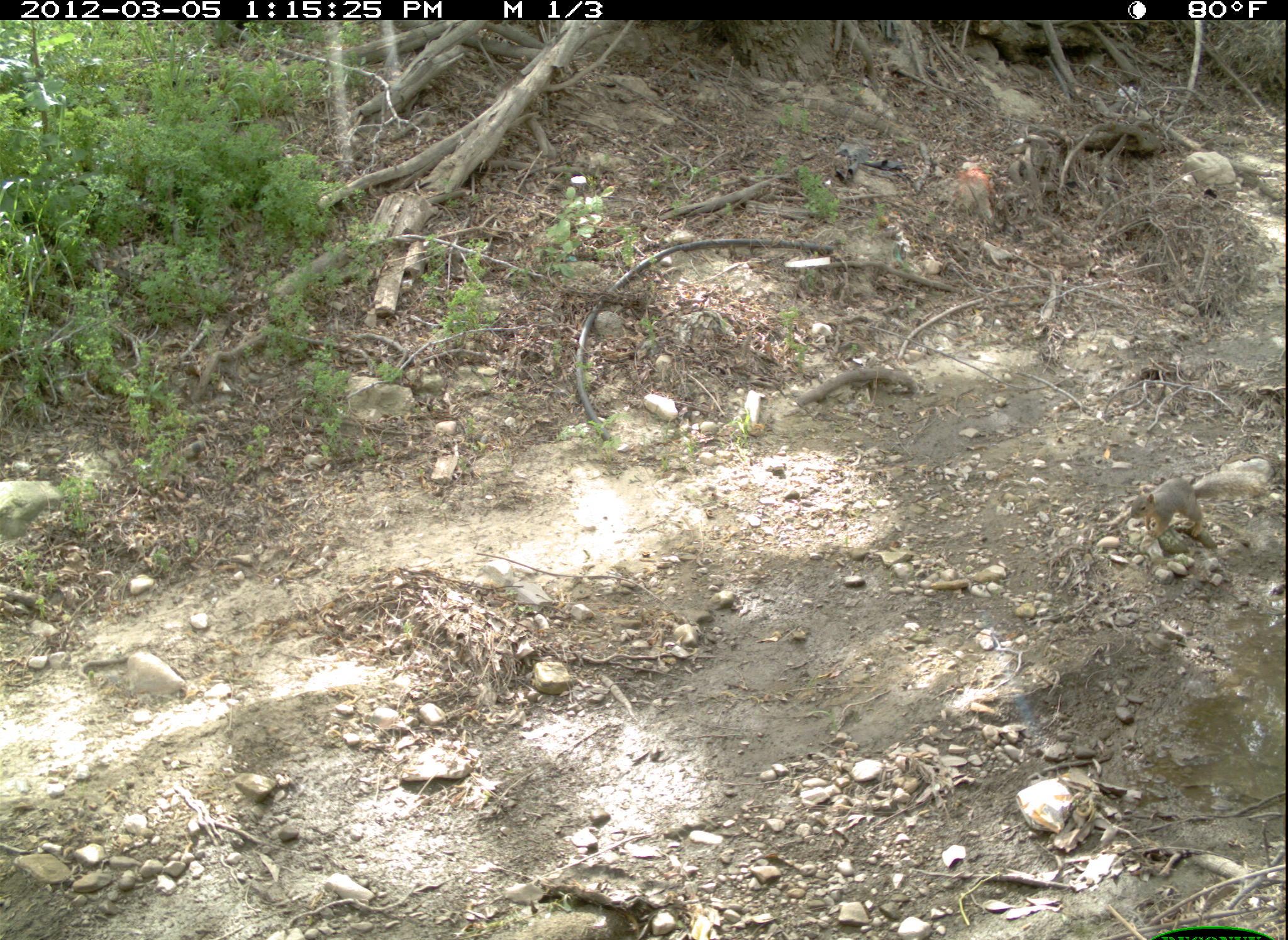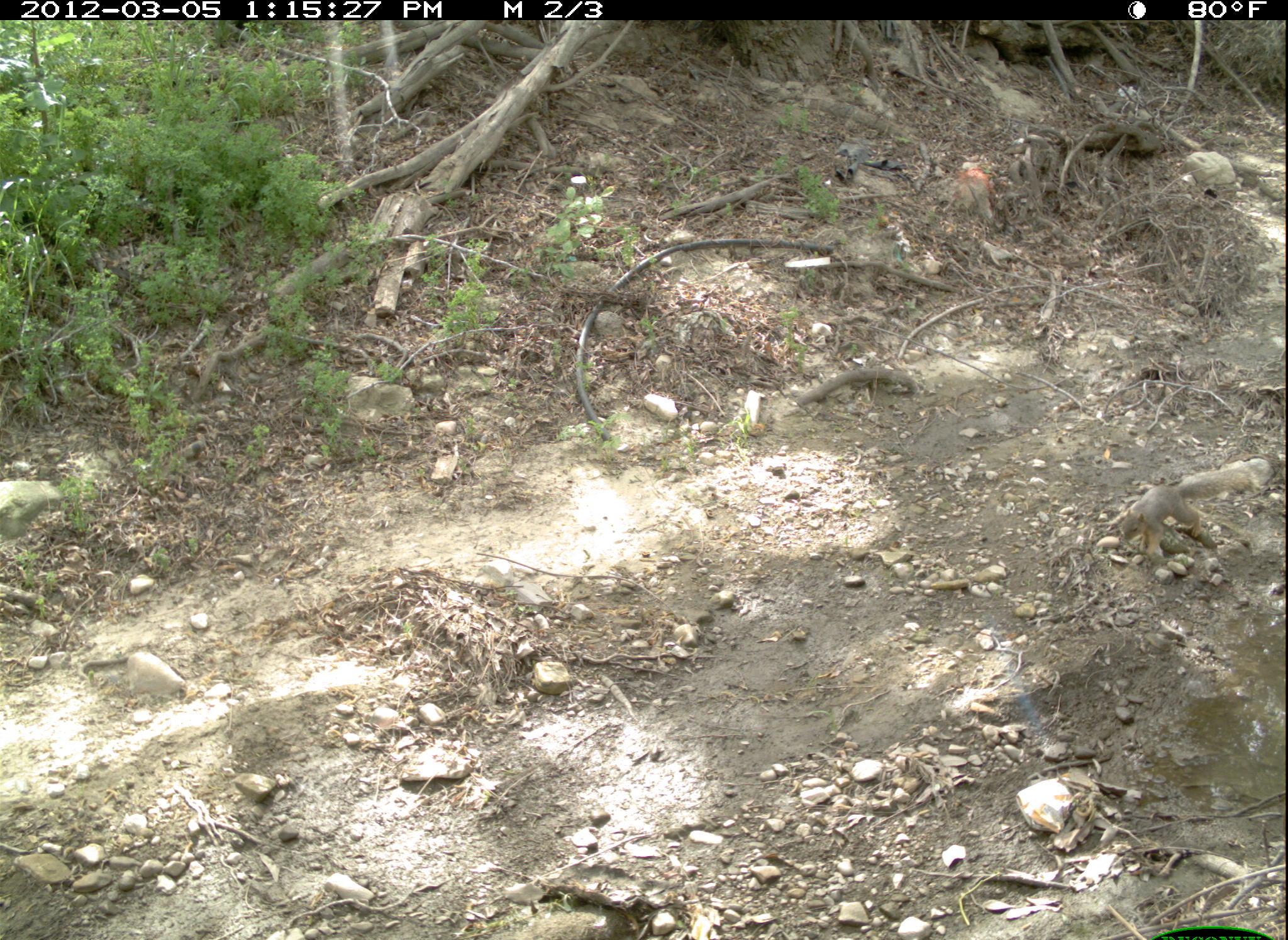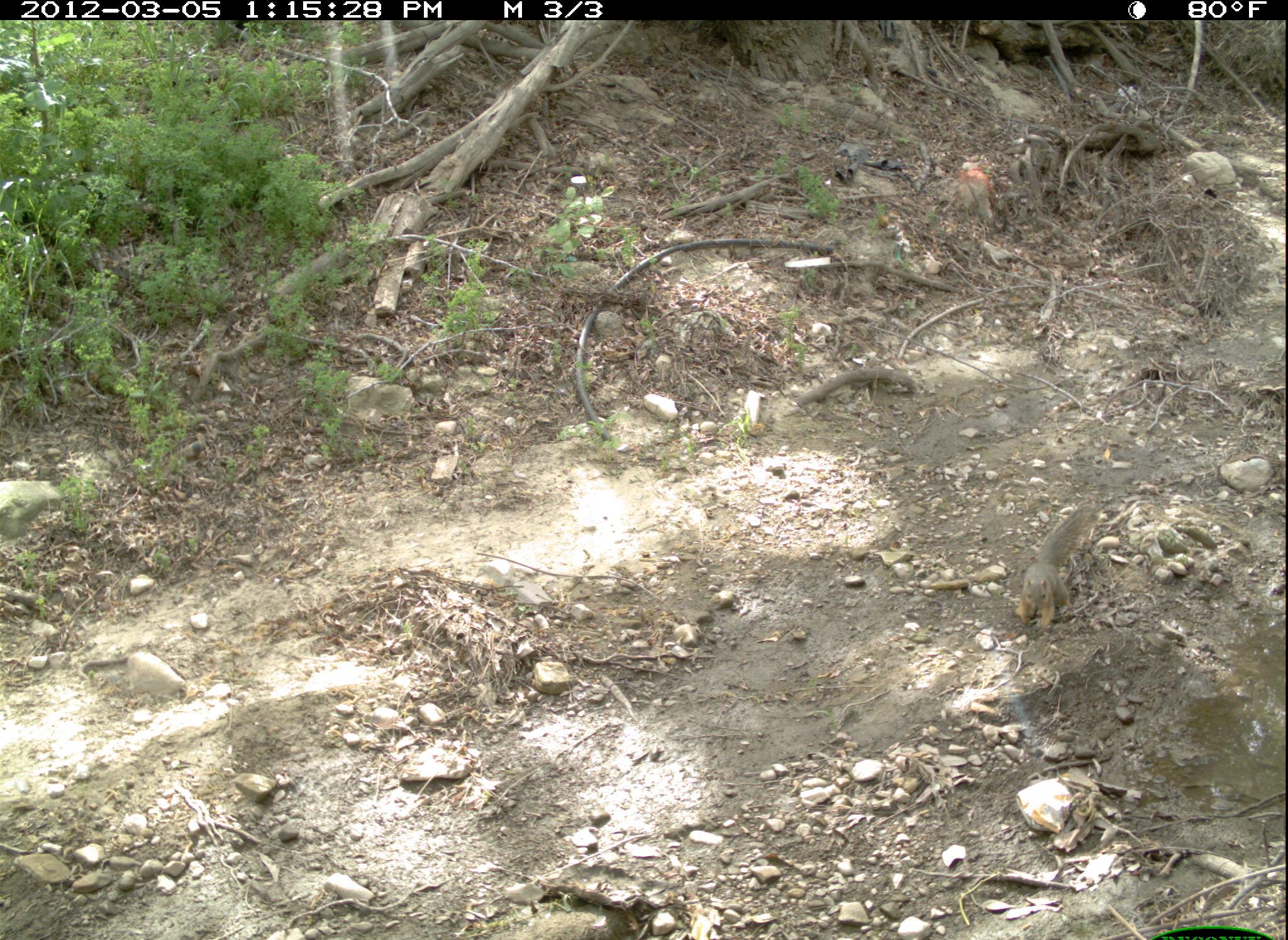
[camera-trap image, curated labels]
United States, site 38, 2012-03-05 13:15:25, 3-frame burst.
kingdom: Animalia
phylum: Chordata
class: Mammalia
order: Rodentia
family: Sciuridae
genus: Sciurus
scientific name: Sciurus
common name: squirrel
Squirrel (Sciurus).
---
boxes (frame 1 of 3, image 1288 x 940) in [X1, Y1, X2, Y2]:
squirrel: [1128, 475, 1265, 541]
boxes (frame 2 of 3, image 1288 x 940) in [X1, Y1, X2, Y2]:
squirrel: [1114, 461, 1257, 570]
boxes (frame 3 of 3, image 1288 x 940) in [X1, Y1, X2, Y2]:
squirrel: [1016, 503, 1103, 636]